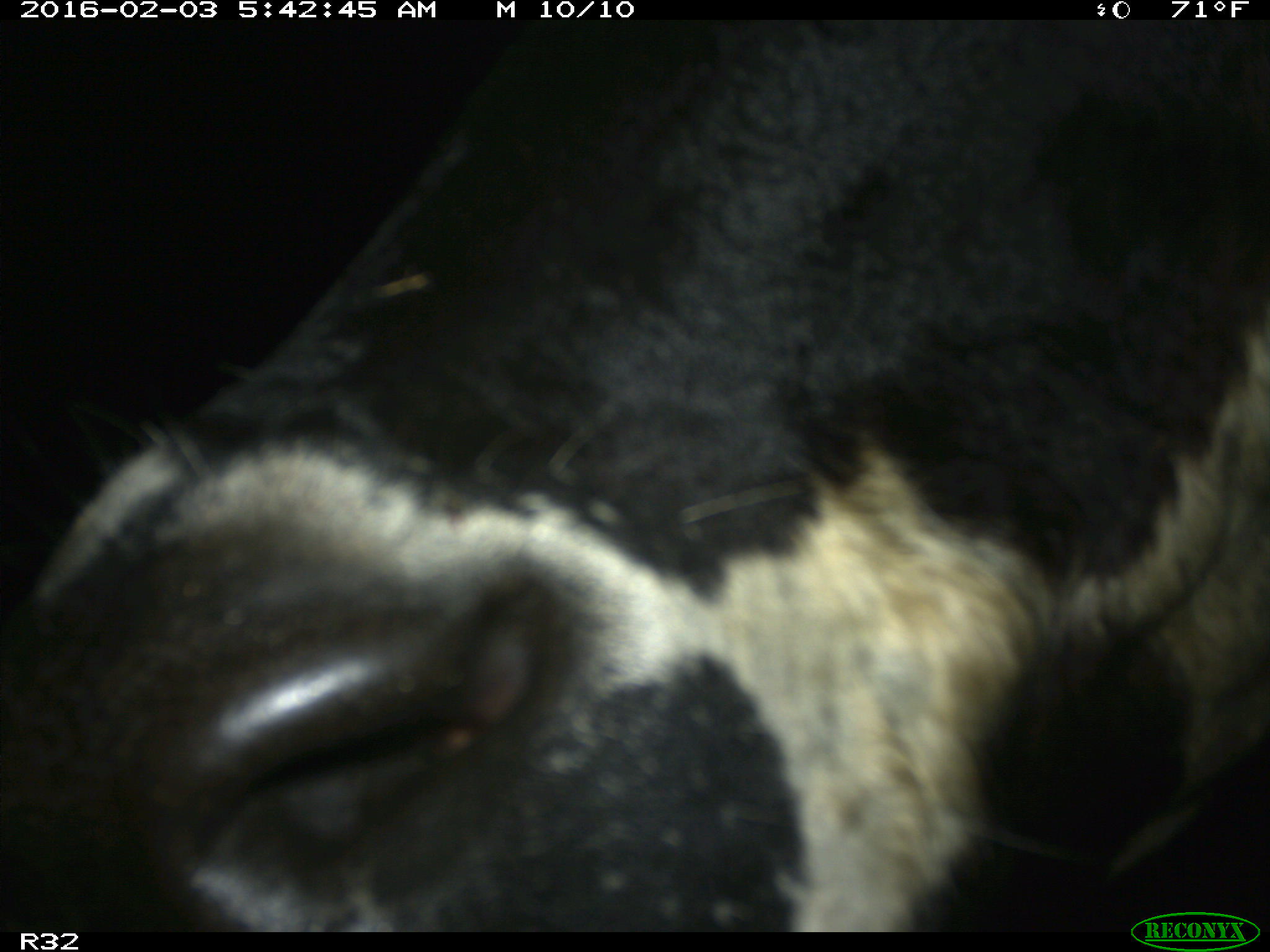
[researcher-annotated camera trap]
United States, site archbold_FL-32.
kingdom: Animalia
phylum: Chordata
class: Mammalia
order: Artiodactyla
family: Bovidae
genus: Bos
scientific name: Bos taurus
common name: domestic cow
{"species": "Bos taurus (domestic cow)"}